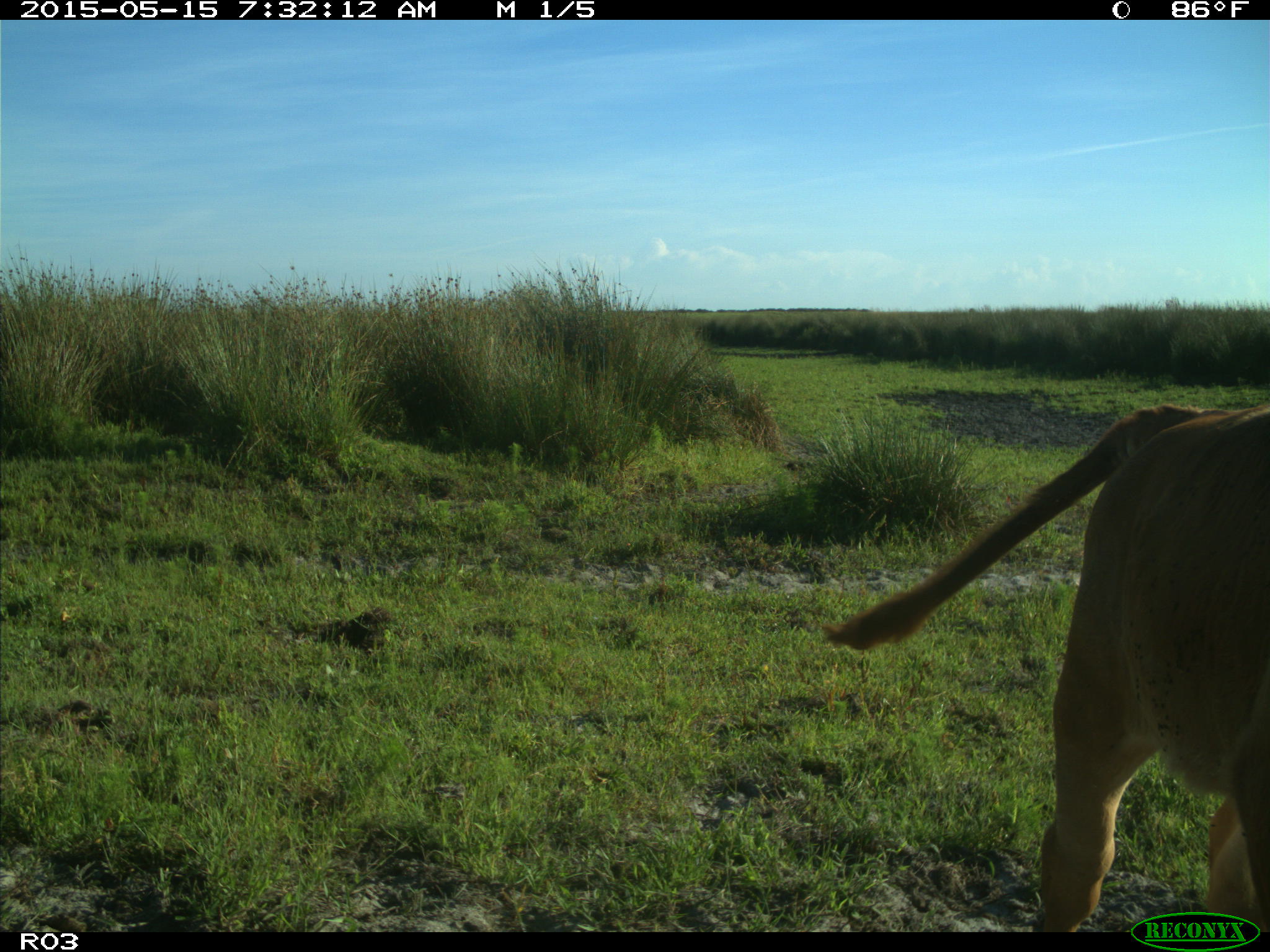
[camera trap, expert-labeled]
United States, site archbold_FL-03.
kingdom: Animalia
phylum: Chordata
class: Mammalia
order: Artiodactyla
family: Bovidae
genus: Bos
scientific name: Bos taurus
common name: domestic cow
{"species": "Bos taurus (domestic cow)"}